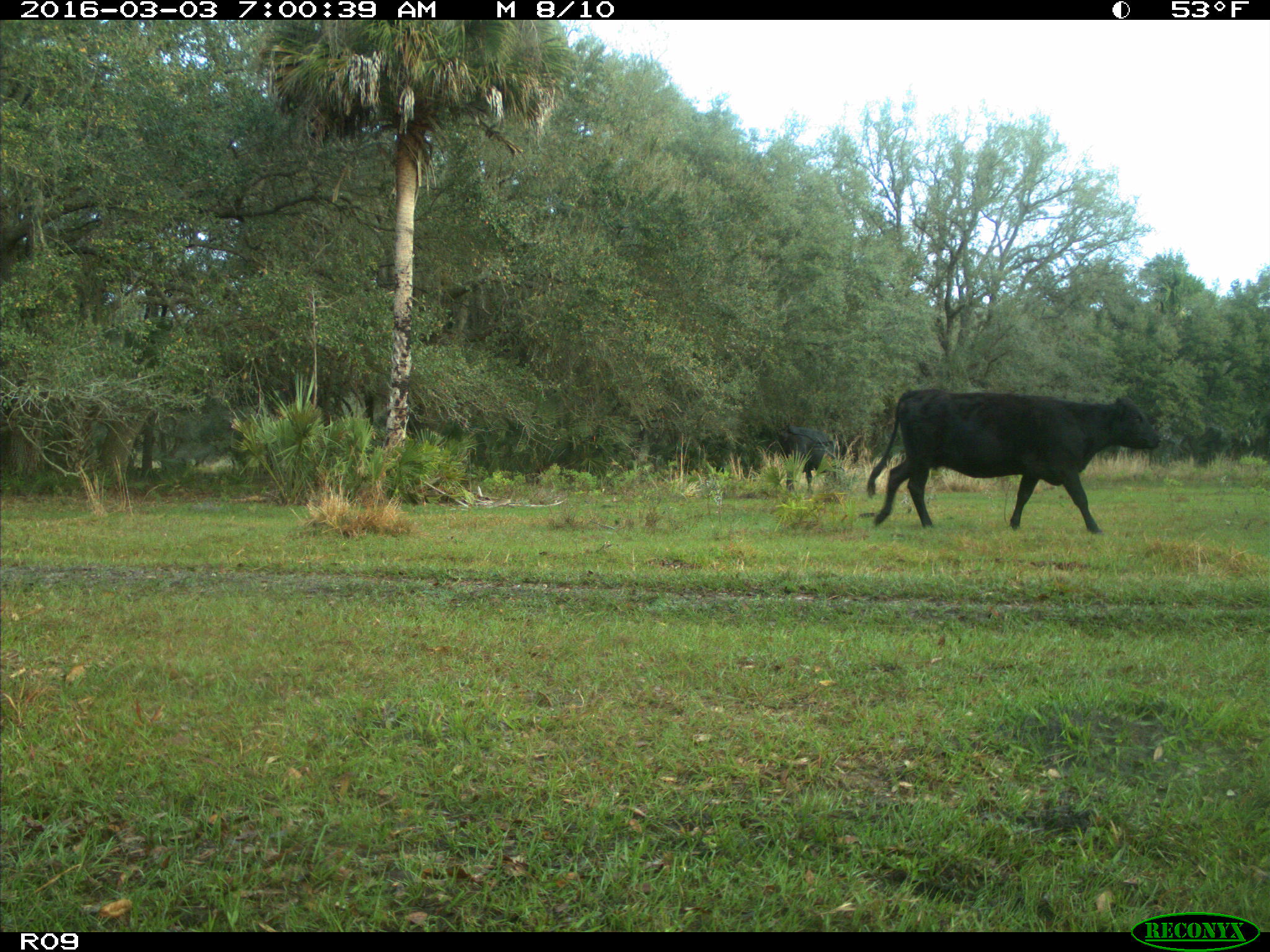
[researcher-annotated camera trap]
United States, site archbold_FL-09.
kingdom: Animalia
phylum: Chordata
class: Mammalia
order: Artiodactyla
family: Bovidae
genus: Bos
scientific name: Bos taurus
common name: domestic cow